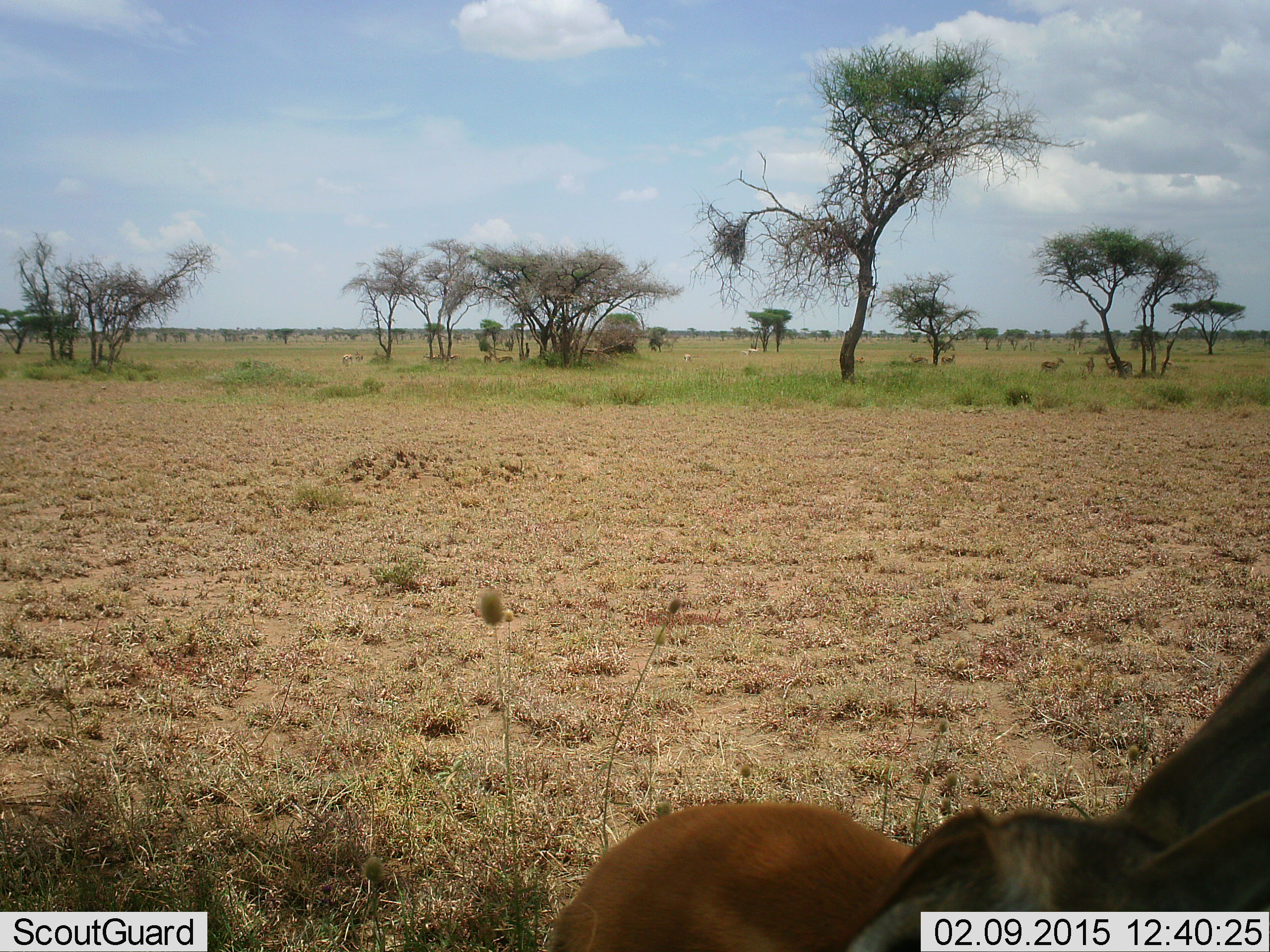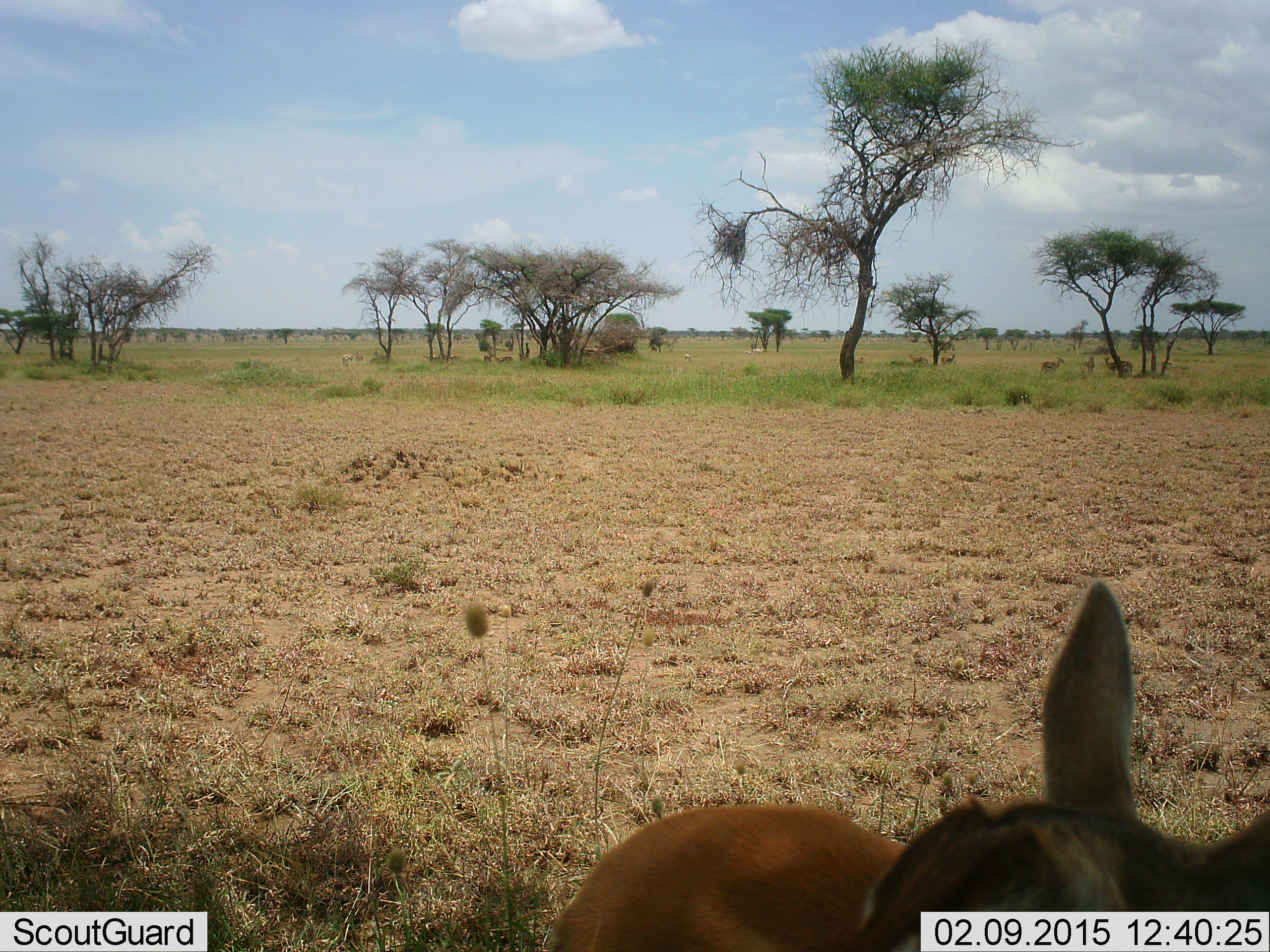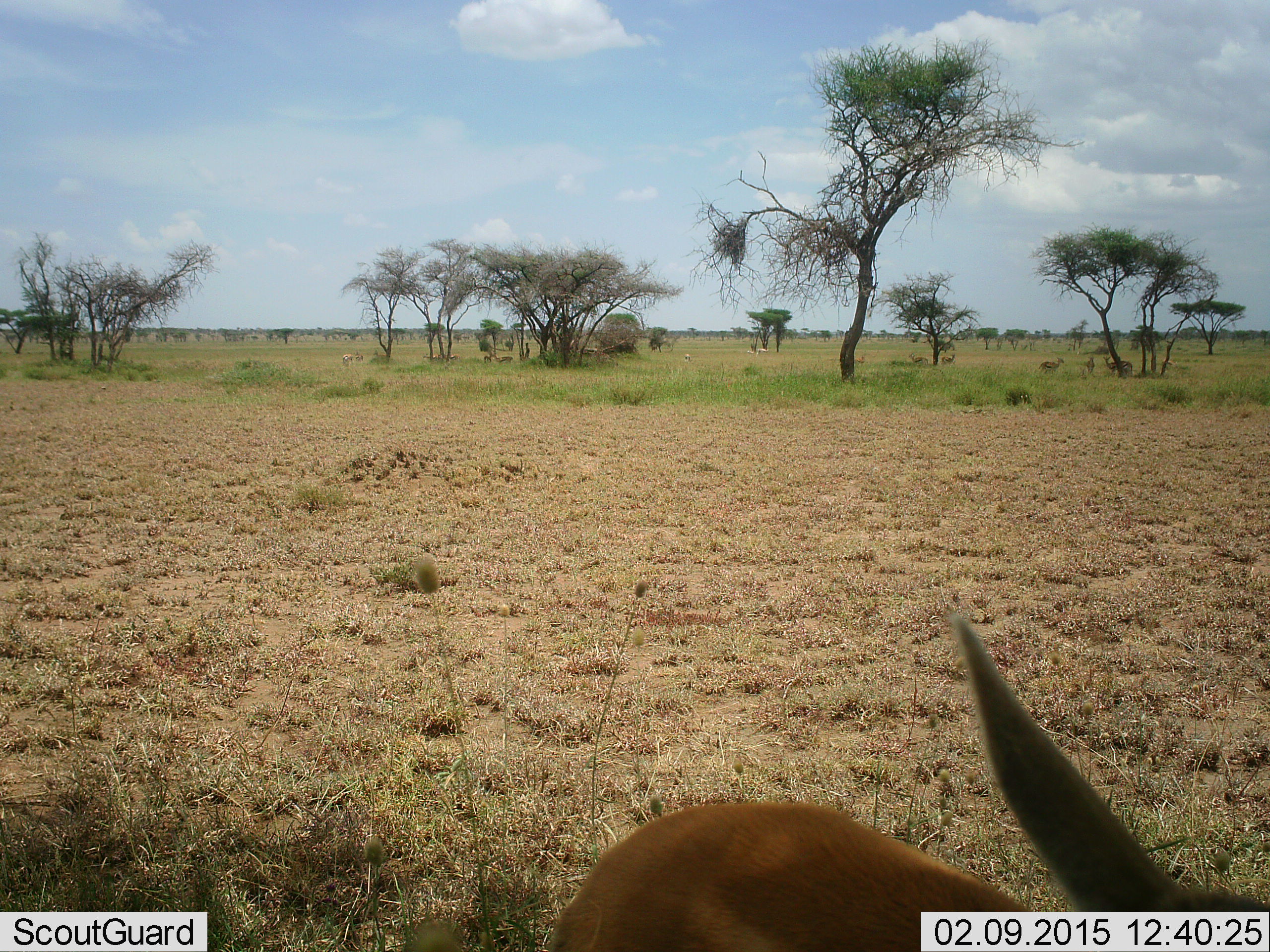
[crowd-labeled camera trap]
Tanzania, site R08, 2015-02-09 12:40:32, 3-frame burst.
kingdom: Animalia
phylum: Chordata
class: Mammalia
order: Artiodactyla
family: Bovidae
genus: Eudorcas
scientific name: Eudorcas thomsonii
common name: thomson's gazelle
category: gazellethomsons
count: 4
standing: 100%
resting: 27%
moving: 9%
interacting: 0%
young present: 0%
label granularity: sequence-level